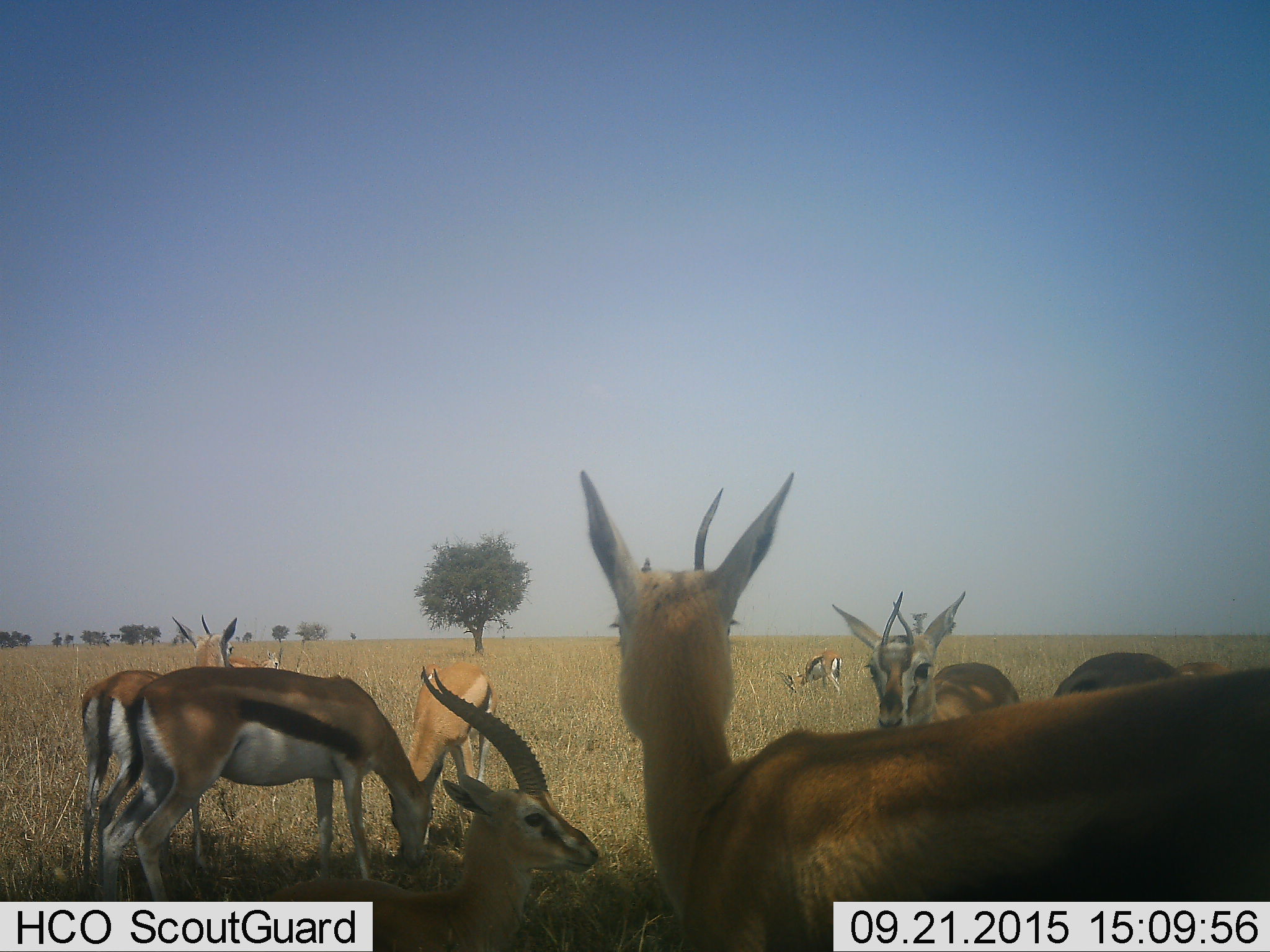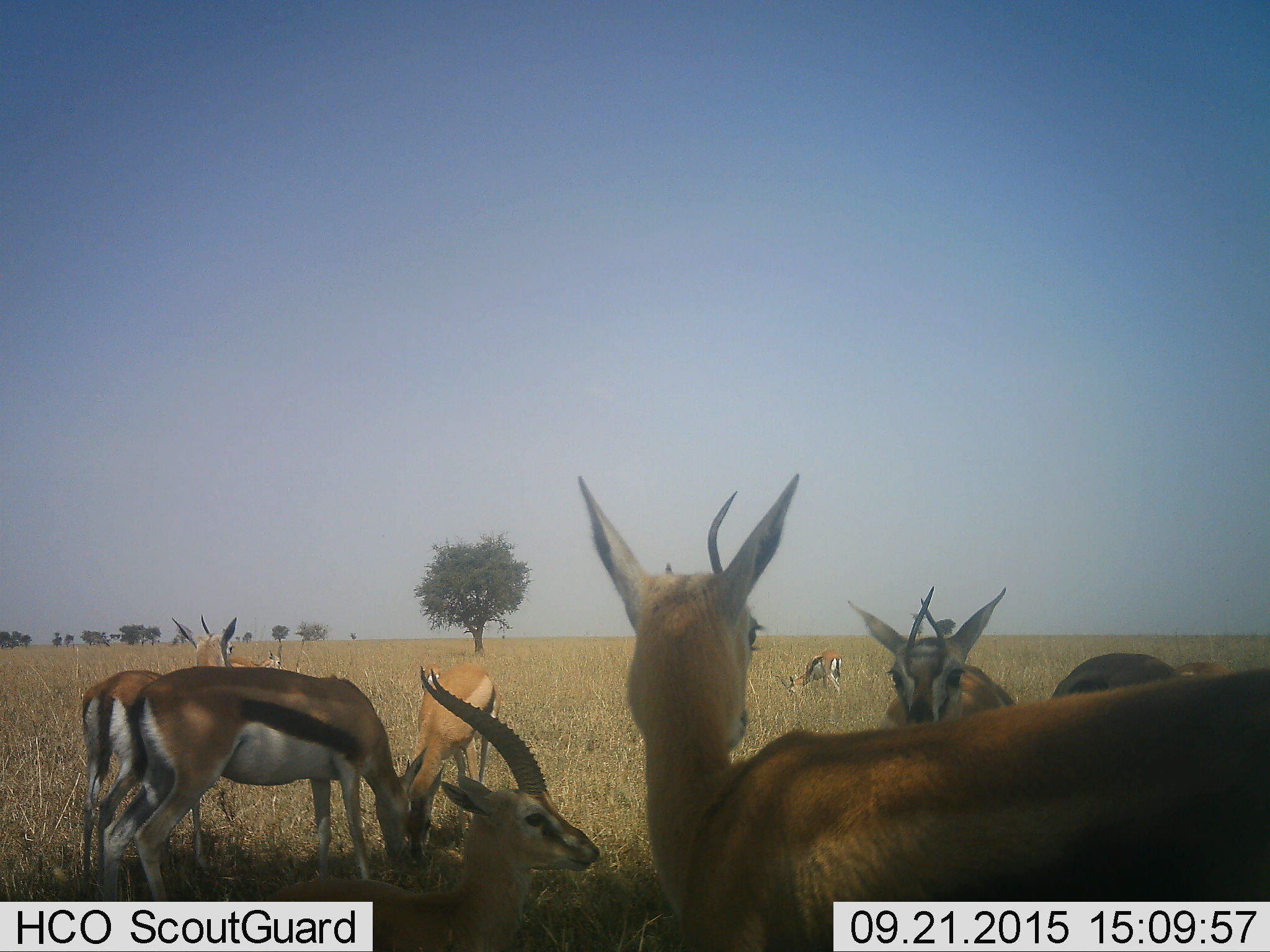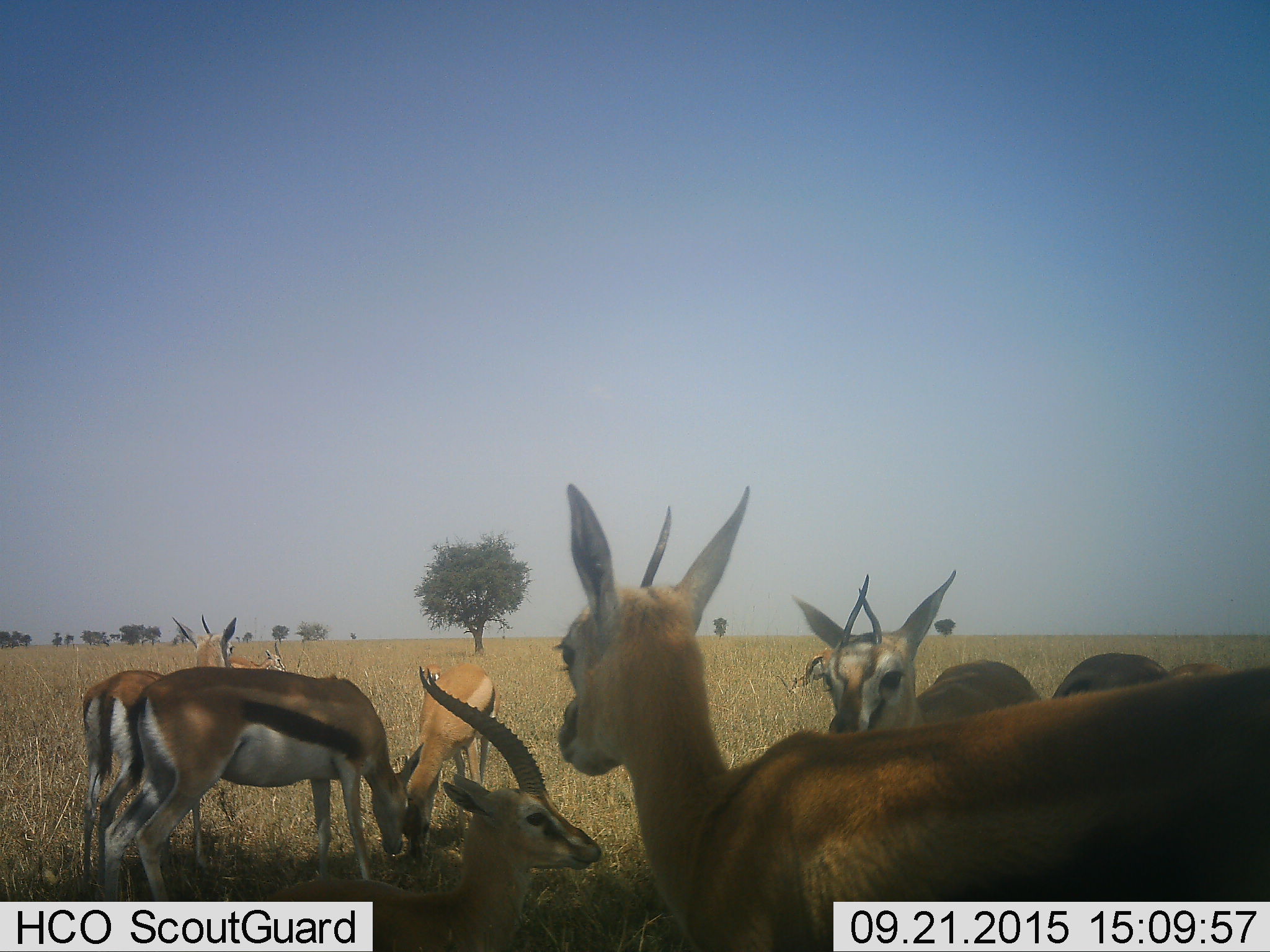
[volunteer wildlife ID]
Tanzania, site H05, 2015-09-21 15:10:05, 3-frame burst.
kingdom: Animalia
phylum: Chordata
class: Mammalia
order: Artiodactyla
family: Bovidae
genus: Eudorcas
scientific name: Eudorcas thomsonii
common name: thomson's gazelle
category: gazellethomsons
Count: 10.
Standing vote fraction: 90%.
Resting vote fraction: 50%.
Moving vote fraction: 20%.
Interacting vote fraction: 10%.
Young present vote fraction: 20%.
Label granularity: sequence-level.